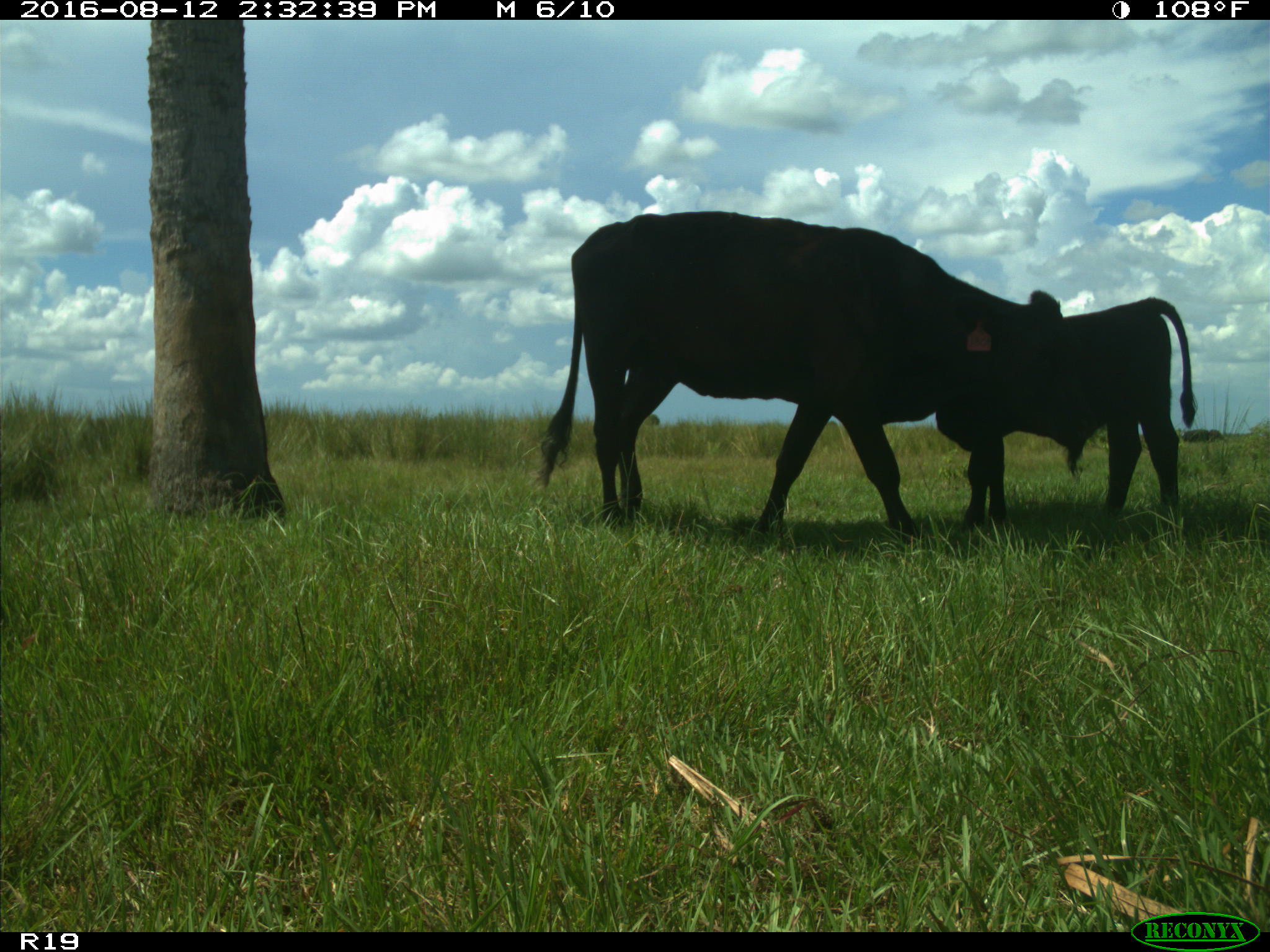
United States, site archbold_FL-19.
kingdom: Animalia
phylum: Chordata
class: Mammalia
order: Artiodactyla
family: Bovidae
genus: Bos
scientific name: Bos taurus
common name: domestic cow